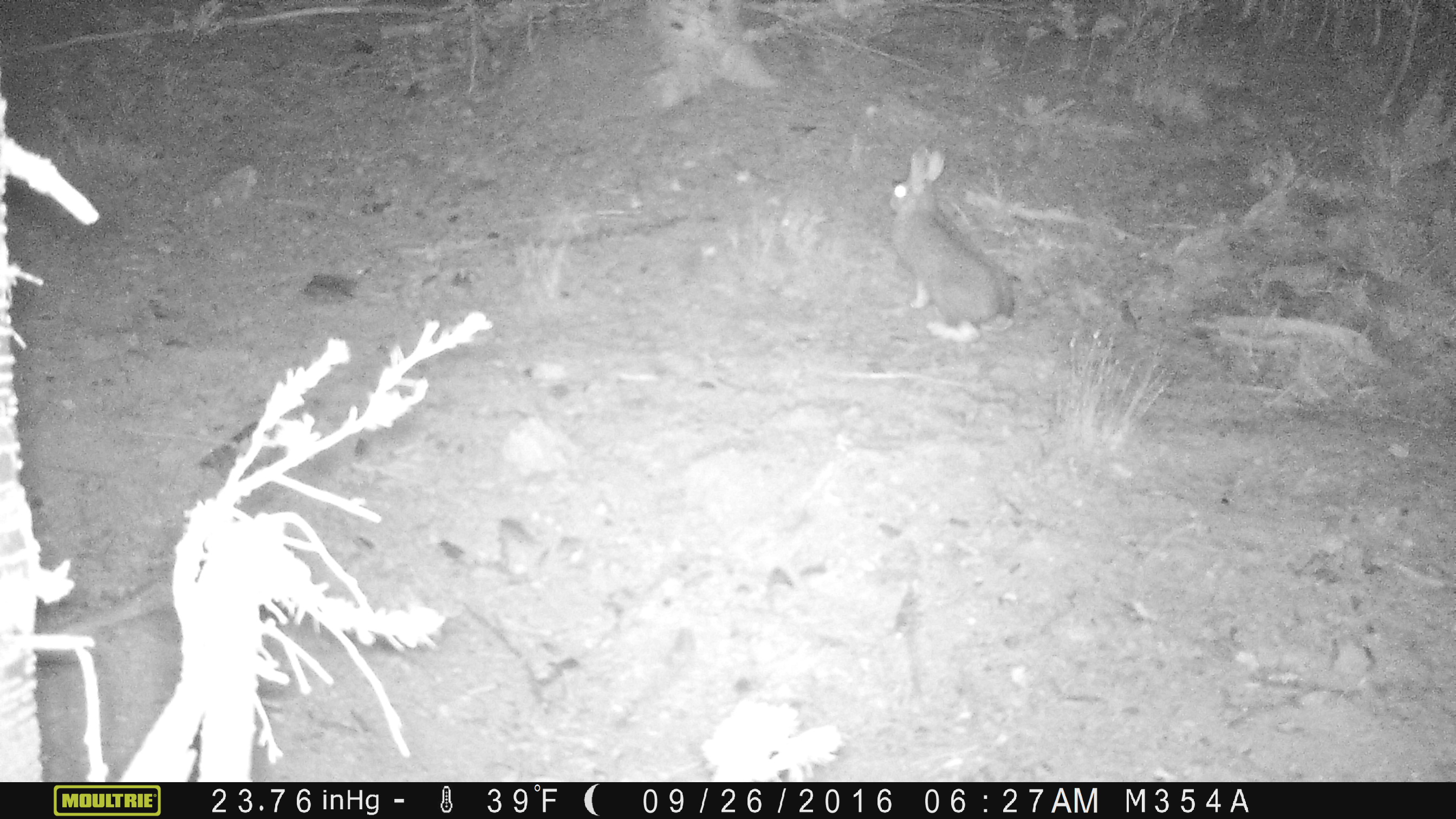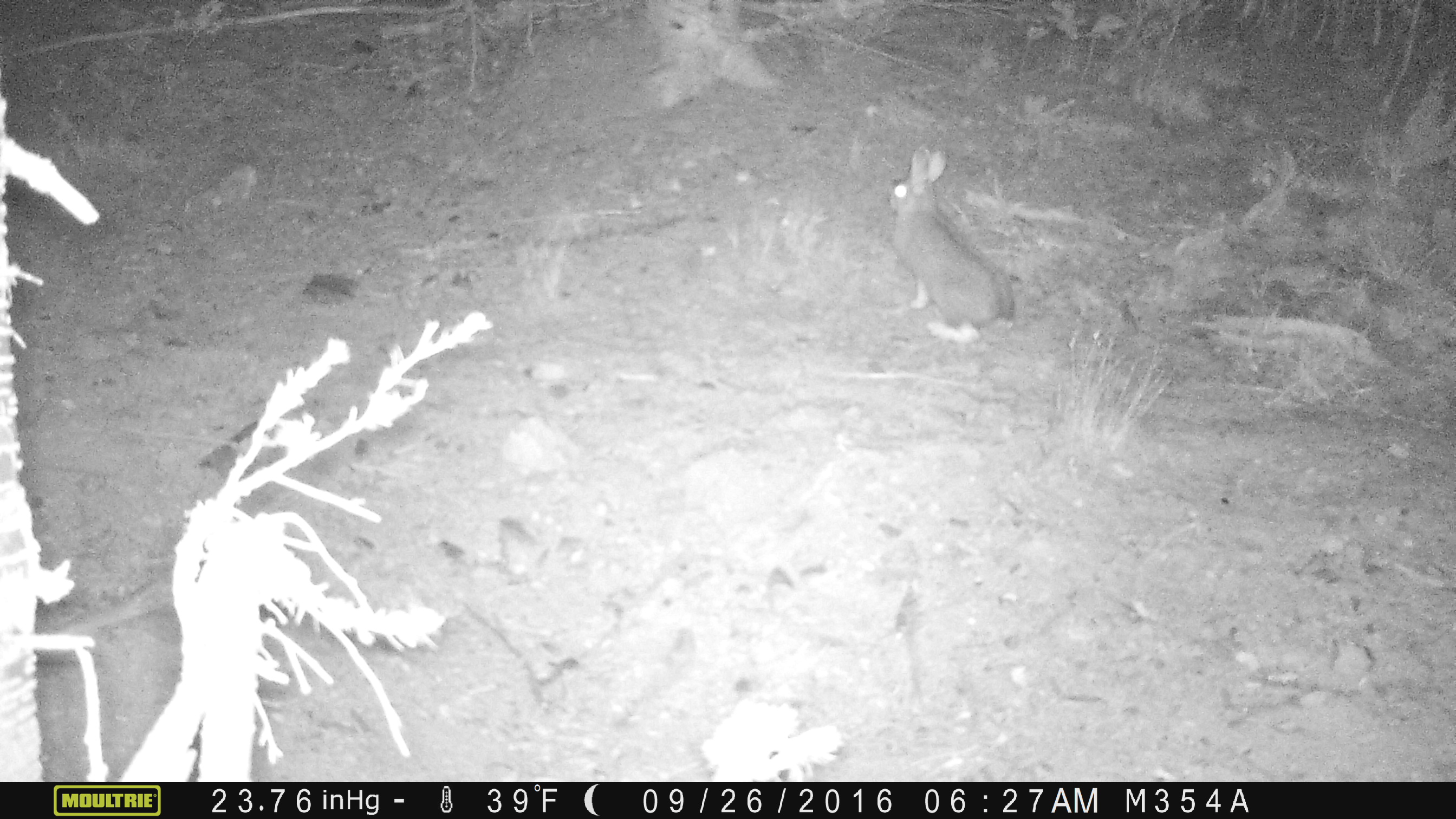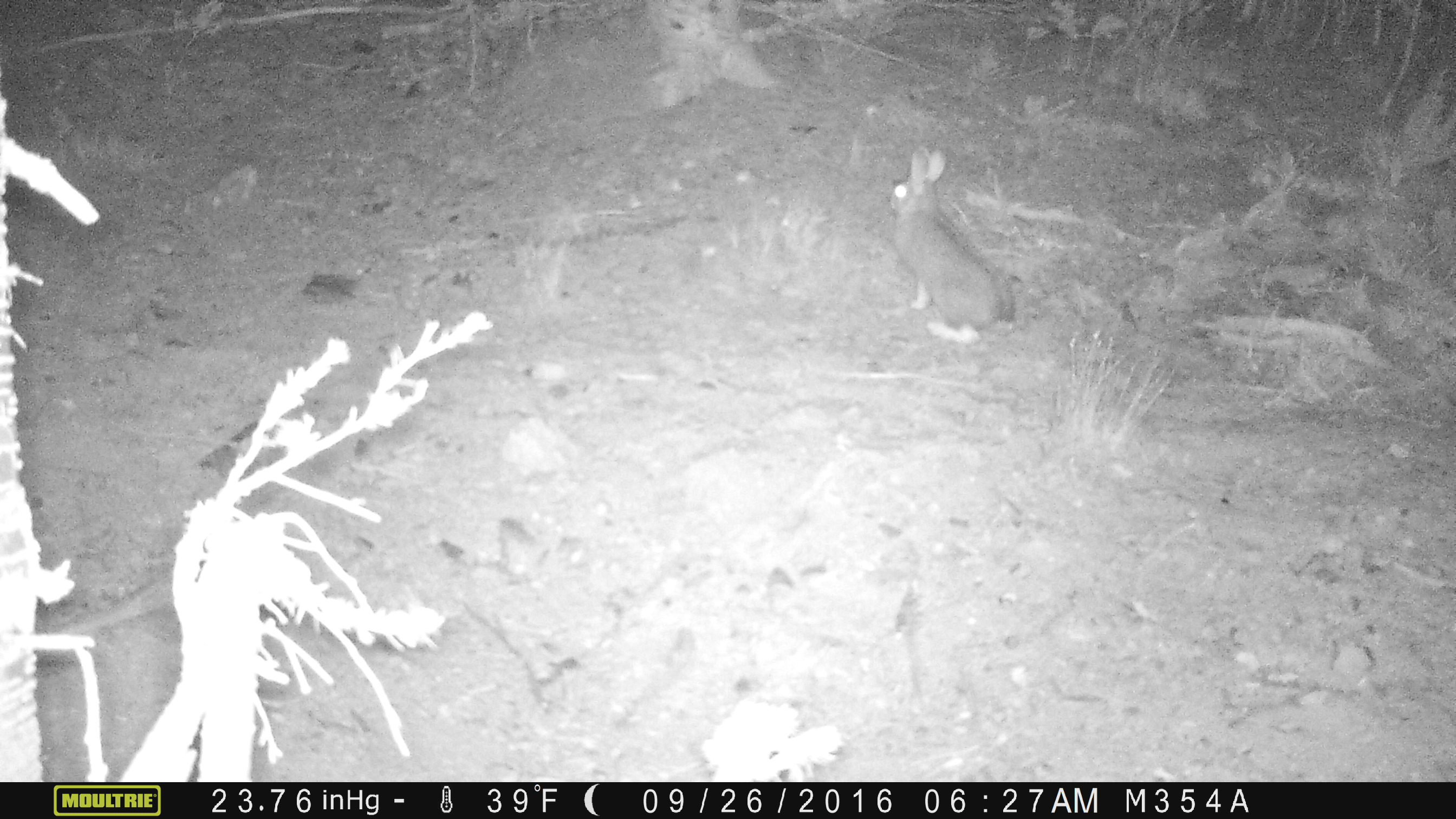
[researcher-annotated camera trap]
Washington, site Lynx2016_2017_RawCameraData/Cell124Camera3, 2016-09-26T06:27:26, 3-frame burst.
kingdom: Animalia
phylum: Chordata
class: Mammalia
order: Lagomorpha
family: Leporidae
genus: Lepus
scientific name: Lepus americanus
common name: snowshoe hare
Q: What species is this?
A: Lepus americanus (snowshoe hare).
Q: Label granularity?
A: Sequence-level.